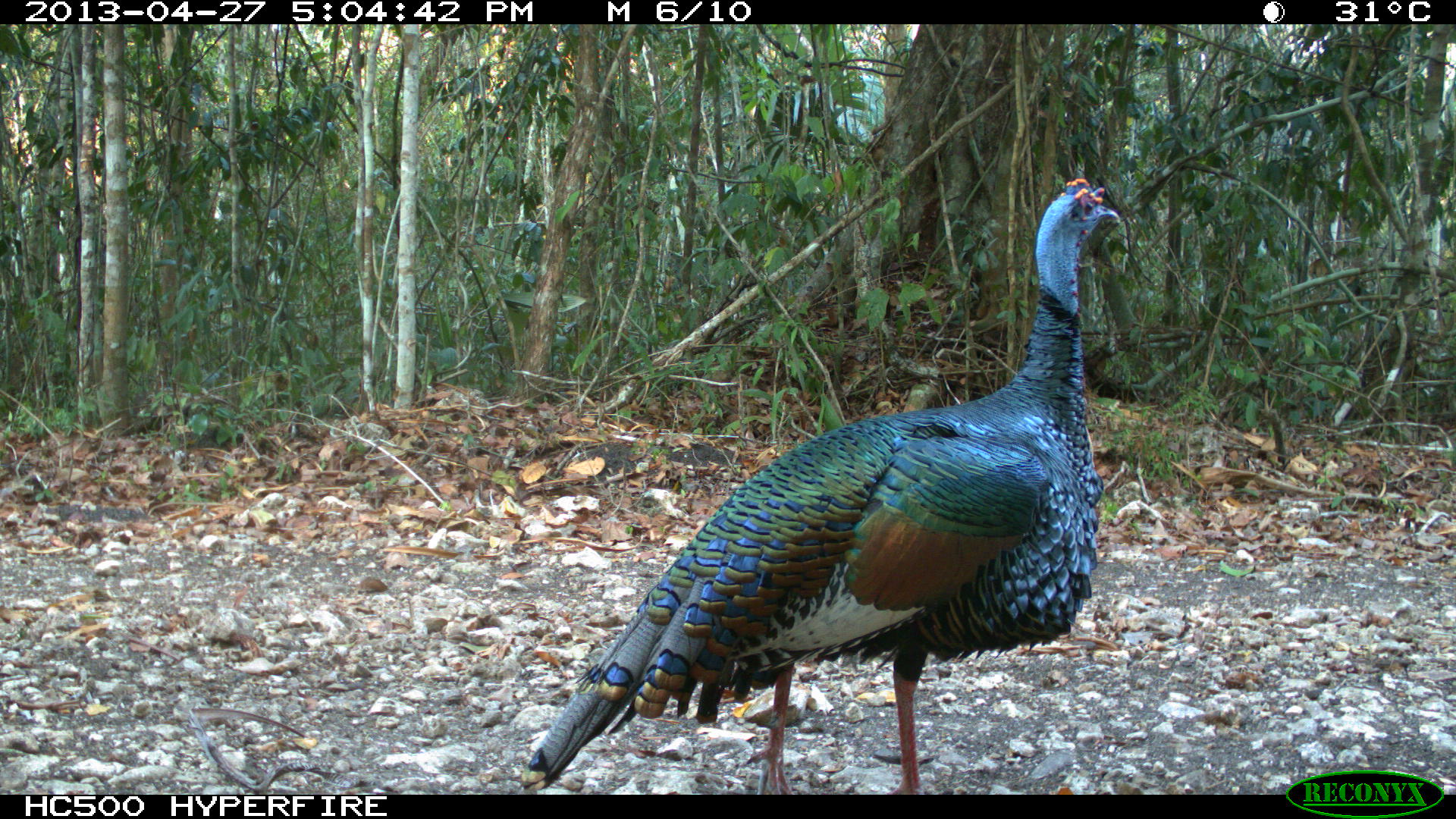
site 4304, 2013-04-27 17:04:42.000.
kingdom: Animalia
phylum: Chordata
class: Aves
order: Galliformes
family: Phasianidae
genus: Meleagris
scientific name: Meleagris ocellata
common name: ocellated turkey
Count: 1.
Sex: male.